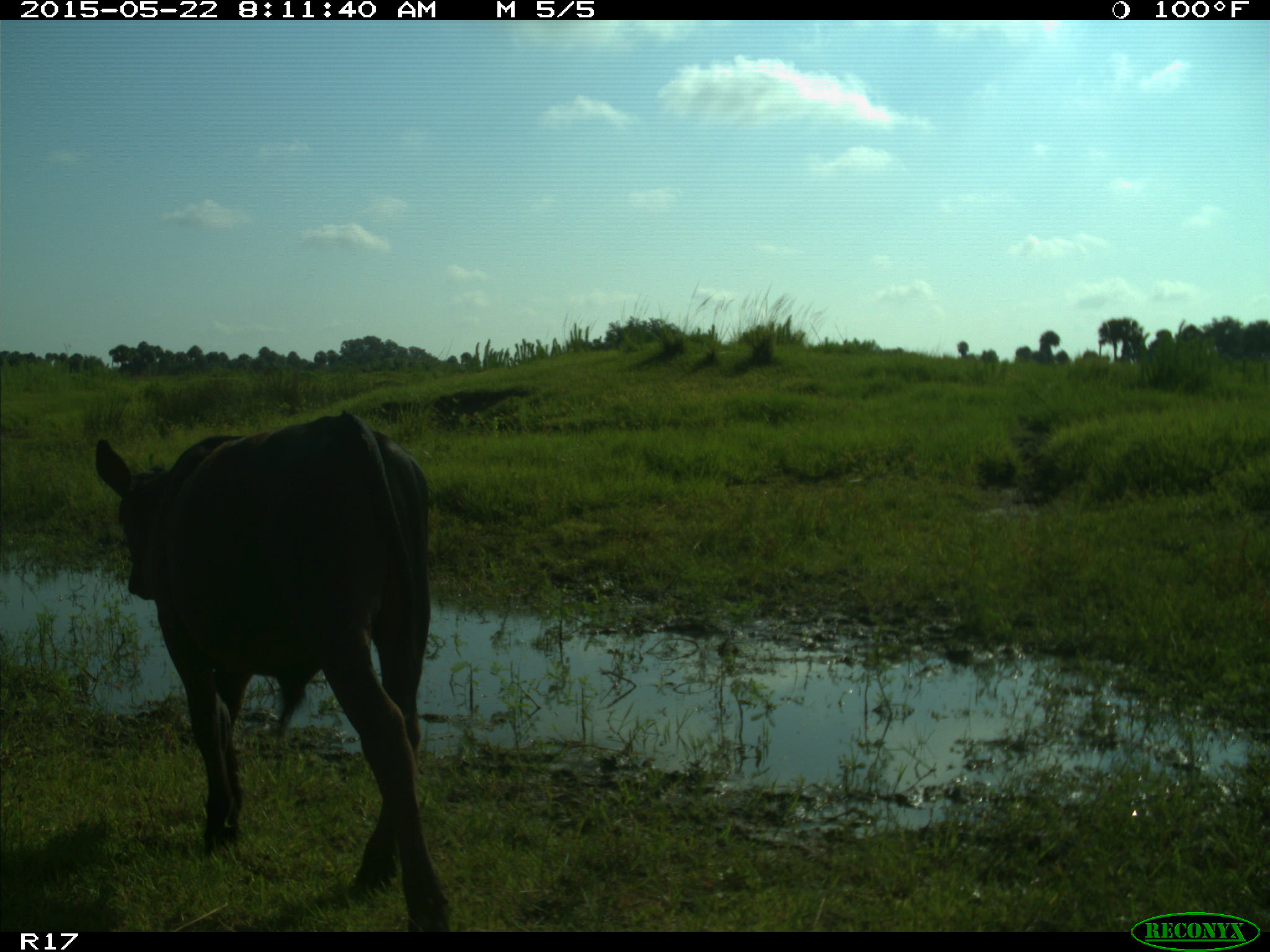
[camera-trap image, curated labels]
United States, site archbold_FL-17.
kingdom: Animalia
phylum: Chordata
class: Mammalia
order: Artiodactyla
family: Bovidae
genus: Bos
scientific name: Bos taurus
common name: domestic cow